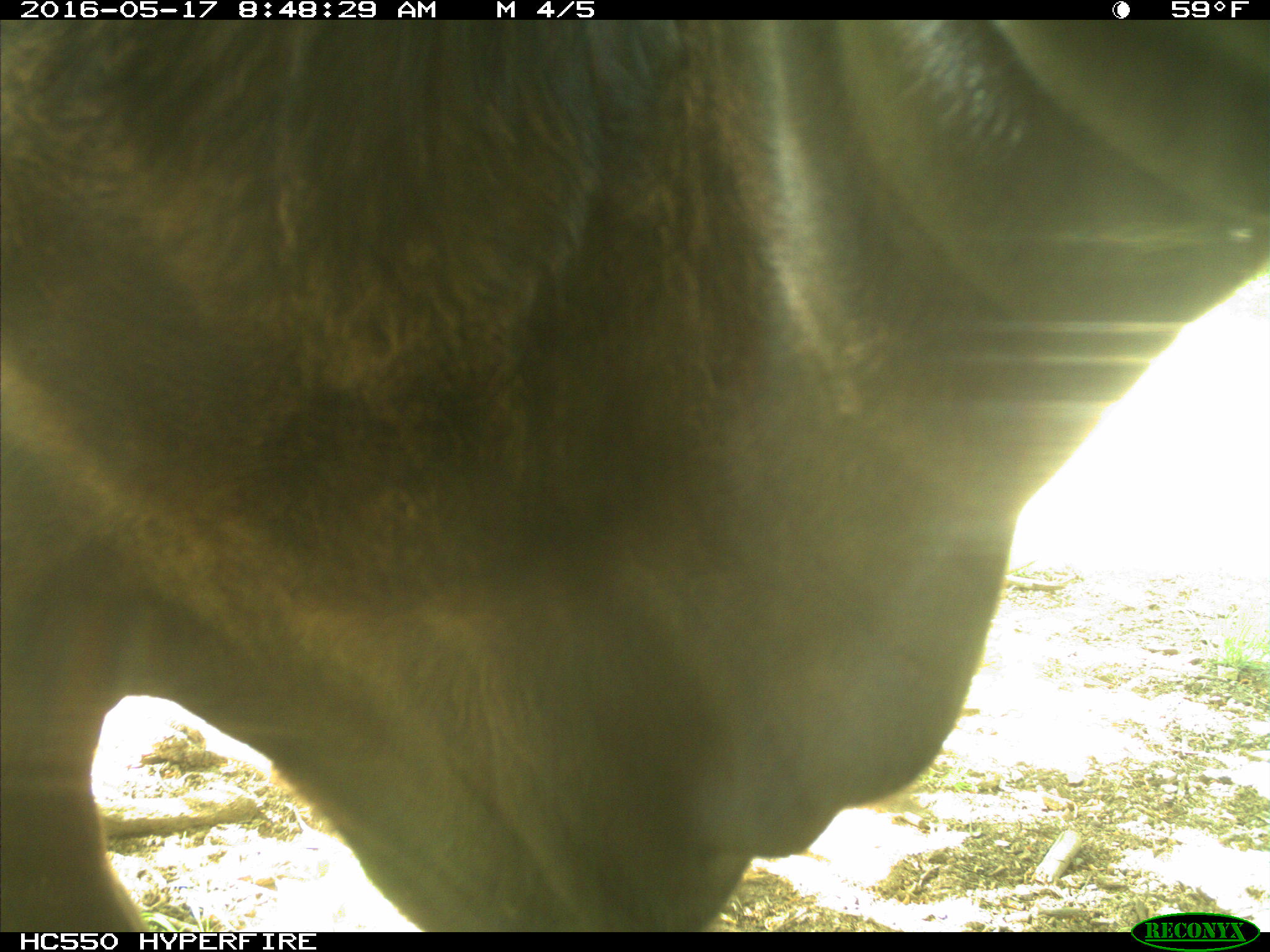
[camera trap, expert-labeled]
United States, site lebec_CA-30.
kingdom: Animalia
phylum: Chordata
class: Mammalia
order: Artiodactyla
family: Bovidae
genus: Bos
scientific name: Bos taurus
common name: domestic cow